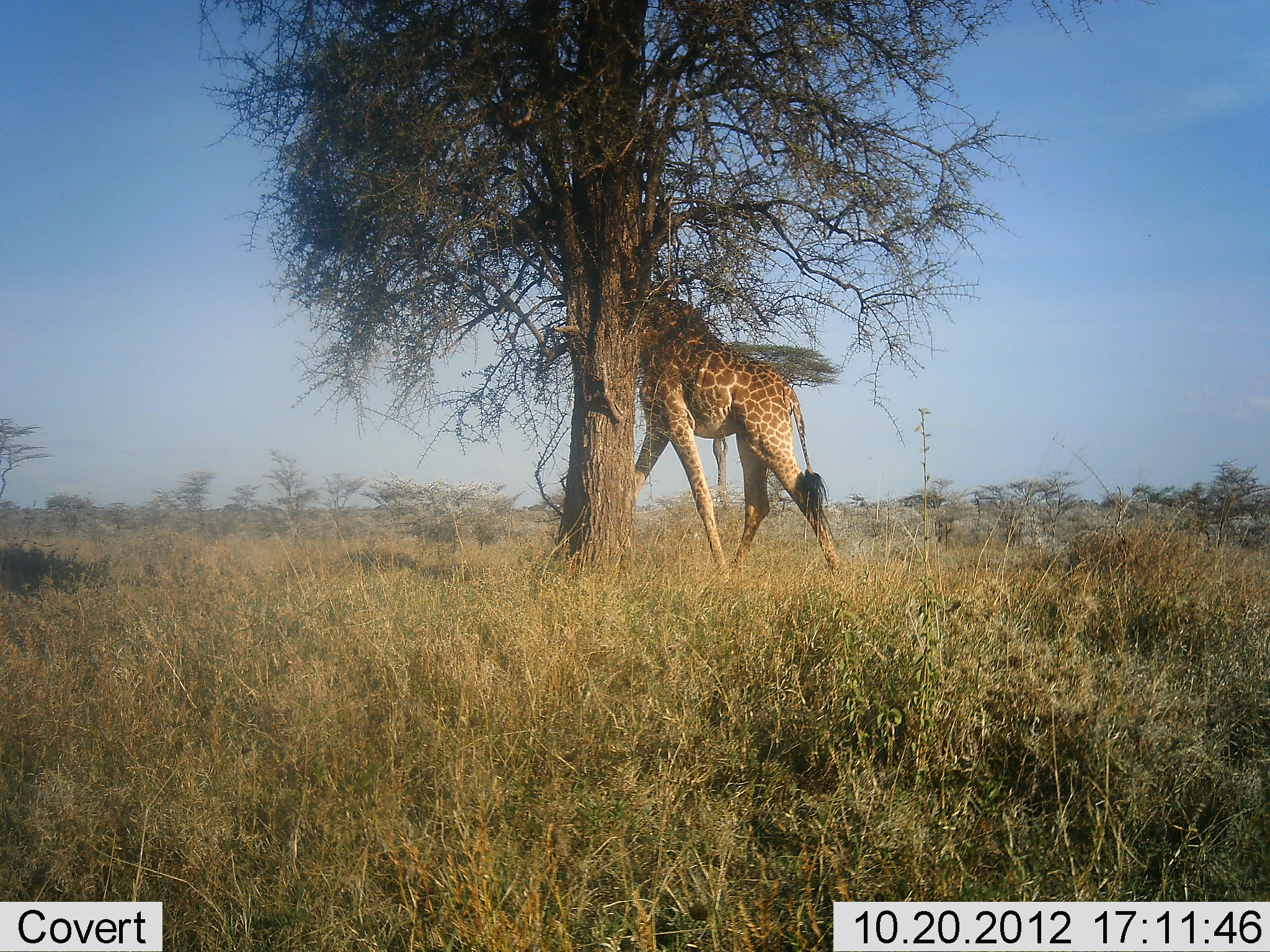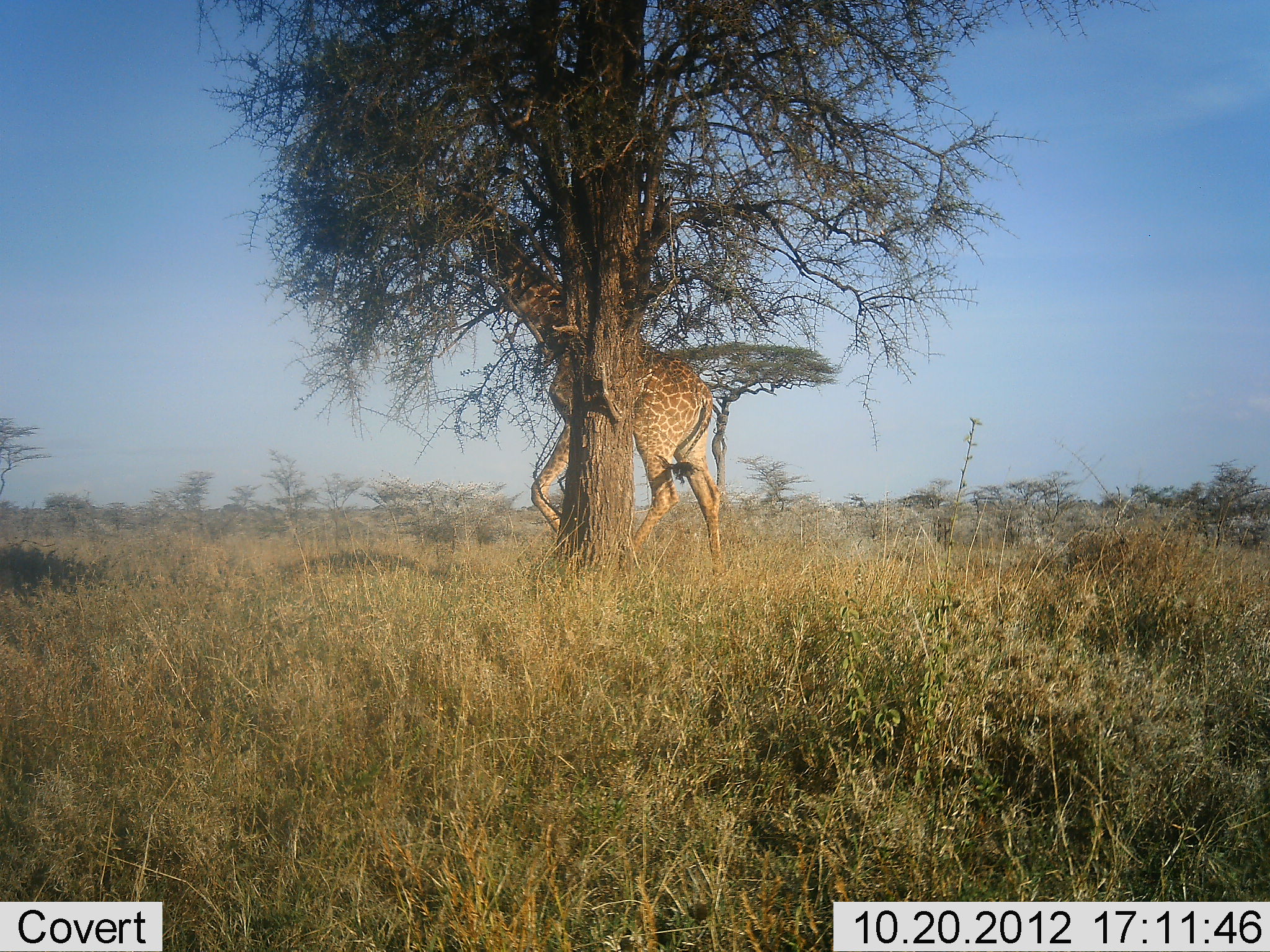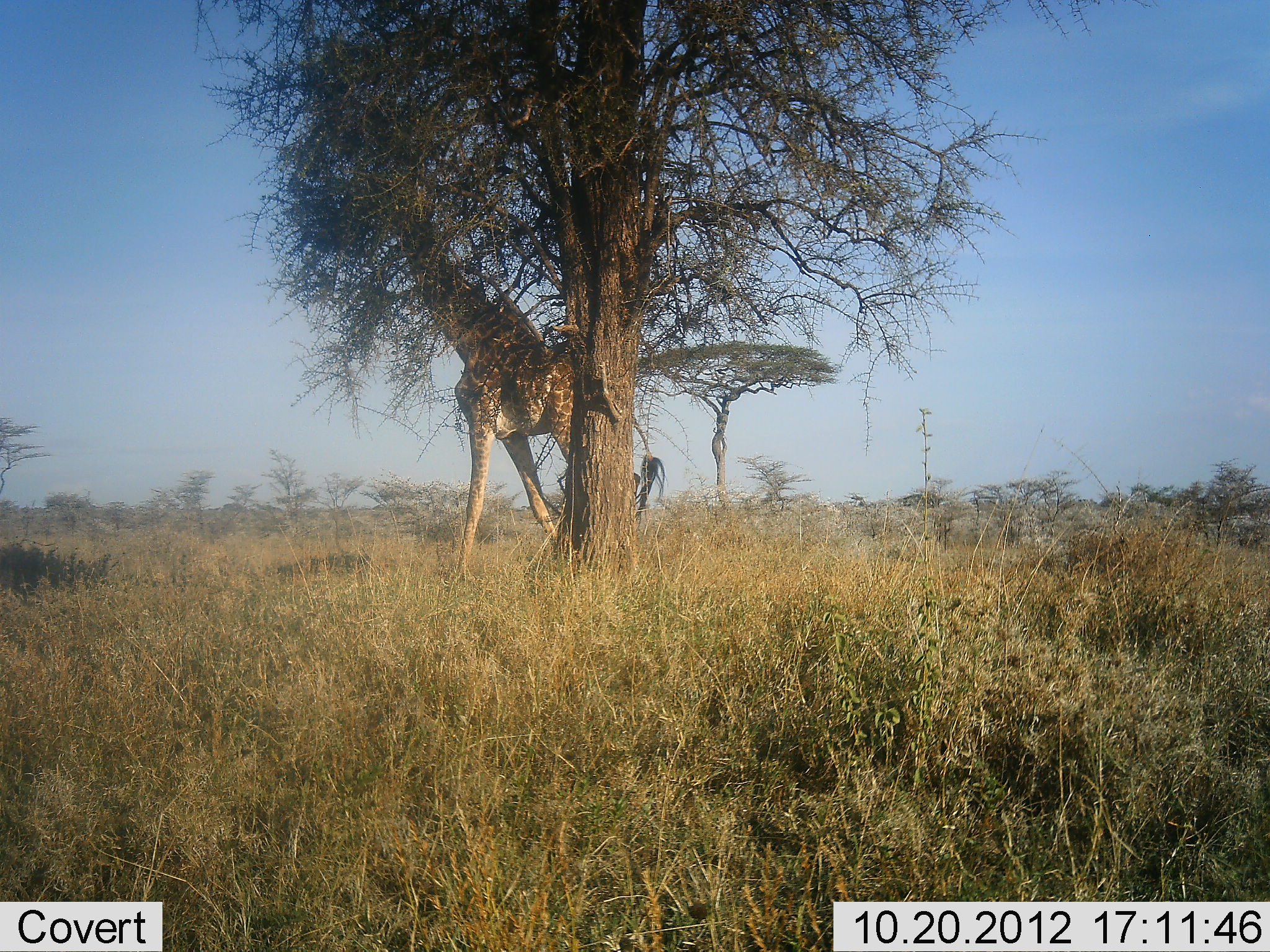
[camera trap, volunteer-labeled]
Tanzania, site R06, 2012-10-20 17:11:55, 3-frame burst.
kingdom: Animalia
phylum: Chordata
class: Mammalia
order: Artiodactyla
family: Giraffidae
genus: Giraffa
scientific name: Giraffa camelopardalis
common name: giraffe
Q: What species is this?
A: Giraffe (Giraffa camelopardalis).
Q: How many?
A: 1.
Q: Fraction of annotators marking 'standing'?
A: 30%.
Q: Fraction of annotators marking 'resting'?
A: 0%.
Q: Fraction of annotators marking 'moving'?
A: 80%.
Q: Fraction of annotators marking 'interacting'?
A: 0%.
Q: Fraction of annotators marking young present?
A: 0%.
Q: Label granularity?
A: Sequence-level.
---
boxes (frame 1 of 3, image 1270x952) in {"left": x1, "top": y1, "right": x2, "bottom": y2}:
animal: {"left": 472, "top": 189, "right": 846, "bottom": 583}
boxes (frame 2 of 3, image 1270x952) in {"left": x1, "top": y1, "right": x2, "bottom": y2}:
animal: {"left": 408, "top": 178, "right": 723, "bottom": 577}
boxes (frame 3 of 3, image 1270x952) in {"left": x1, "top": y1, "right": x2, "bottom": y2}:
animal: {"left": 387, "top": 198, "right": 663, "bottom": 576}